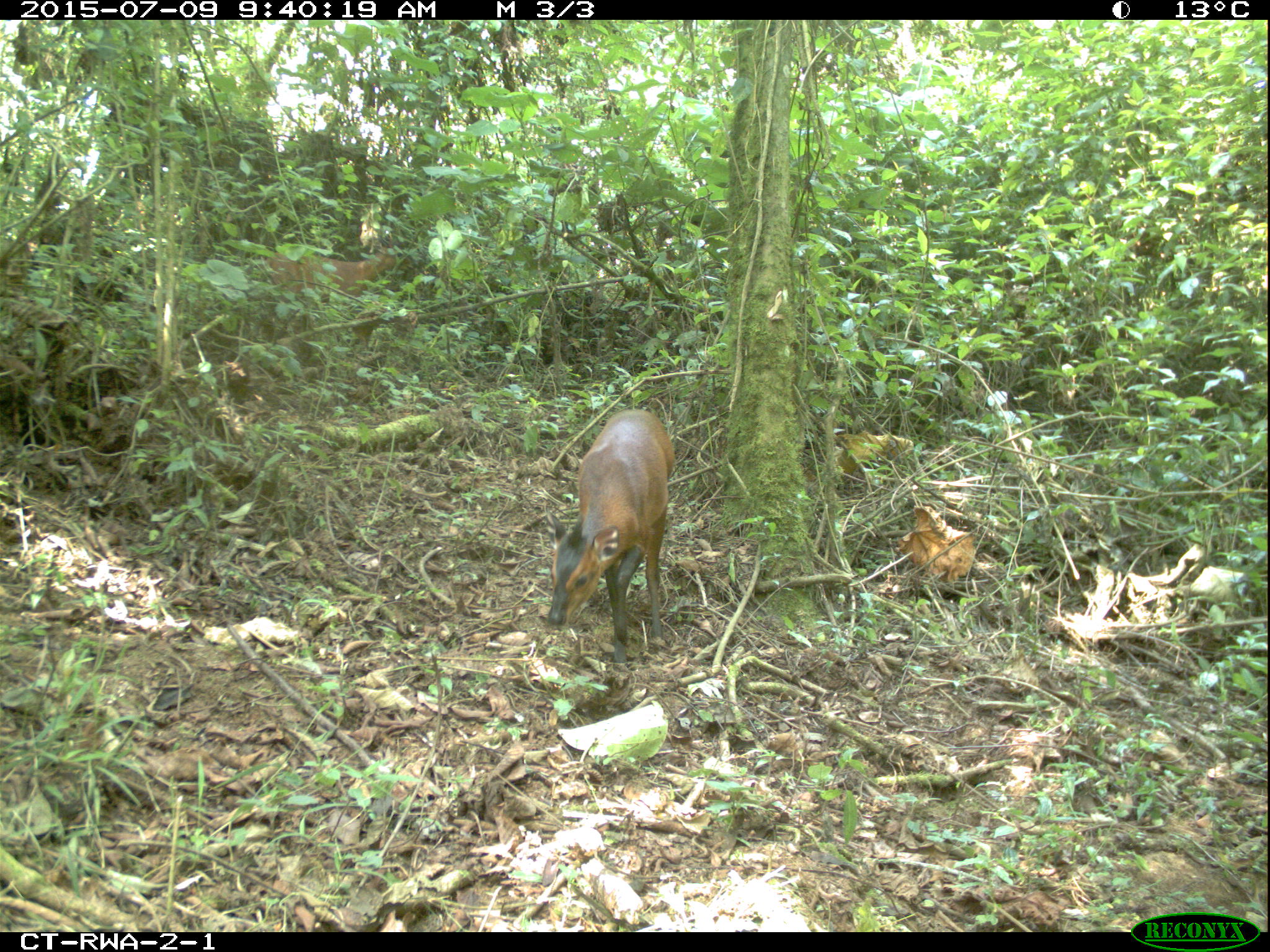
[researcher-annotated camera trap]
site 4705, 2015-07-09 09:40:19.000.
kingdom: Animalia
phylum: Chordata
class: Mammalia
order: Artiodactyla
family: Bovidae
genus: Cephalophus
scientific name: Cephalophus nigrifrons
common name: black-fronted duiker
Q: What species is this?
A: Cephalophus nigrifrons (black-fronted duiker).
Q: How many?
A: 2.